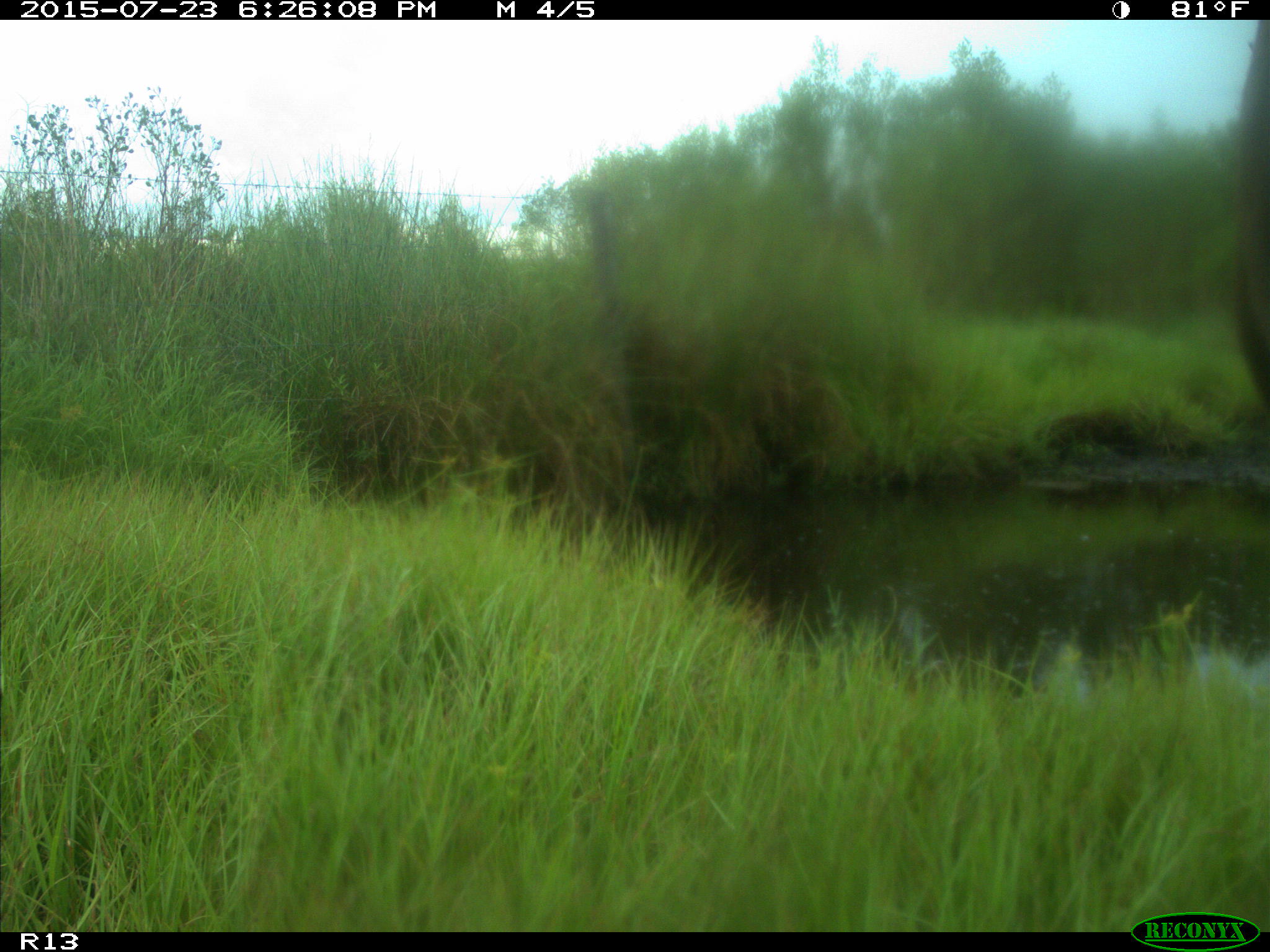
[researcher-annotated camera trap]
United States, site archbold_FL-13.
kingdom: Animalia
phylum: Chordata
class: Mammalia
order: Artiodactyla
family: Bovidae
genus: Bos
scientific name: Bos taurus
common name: domestic cow